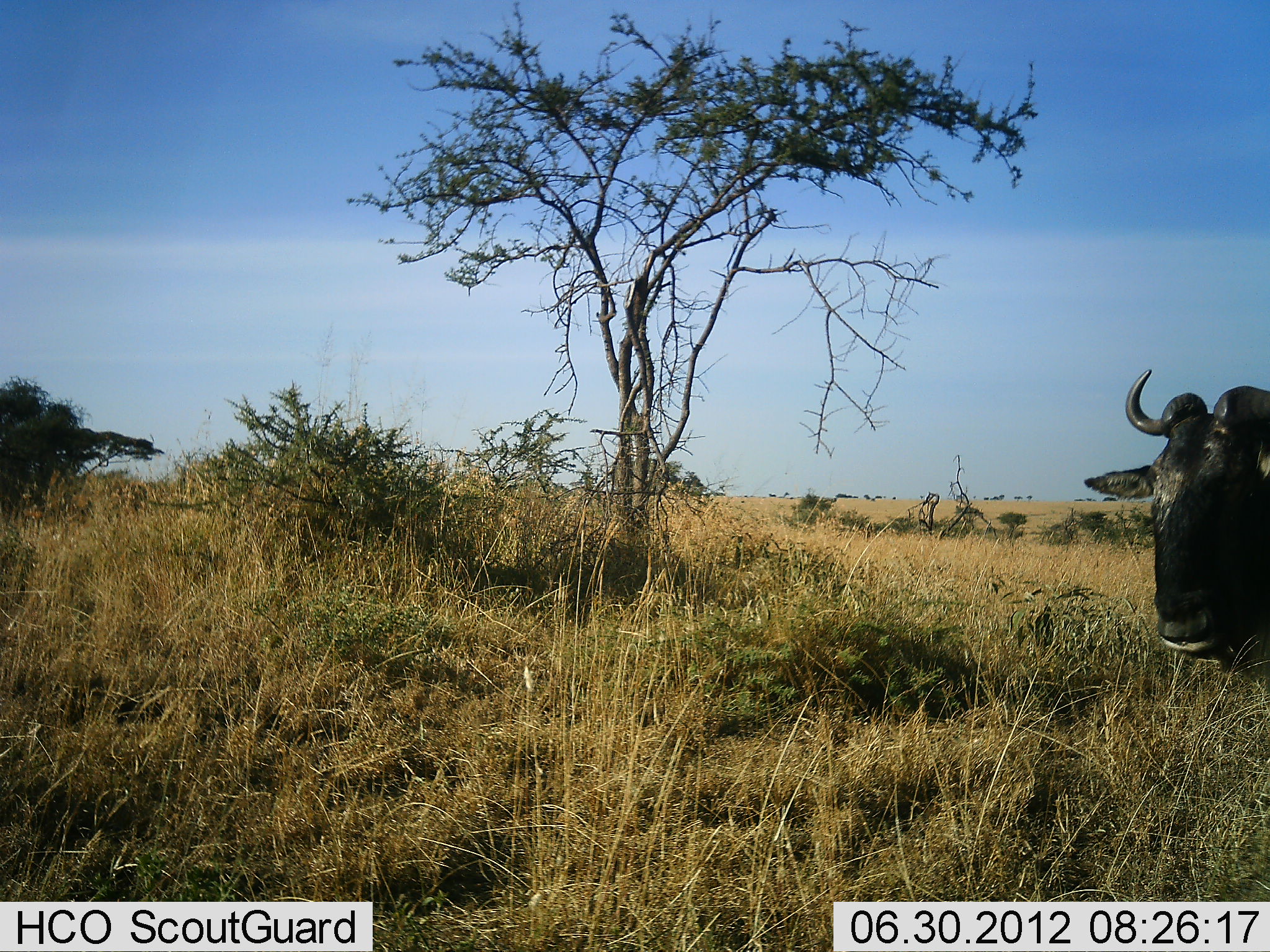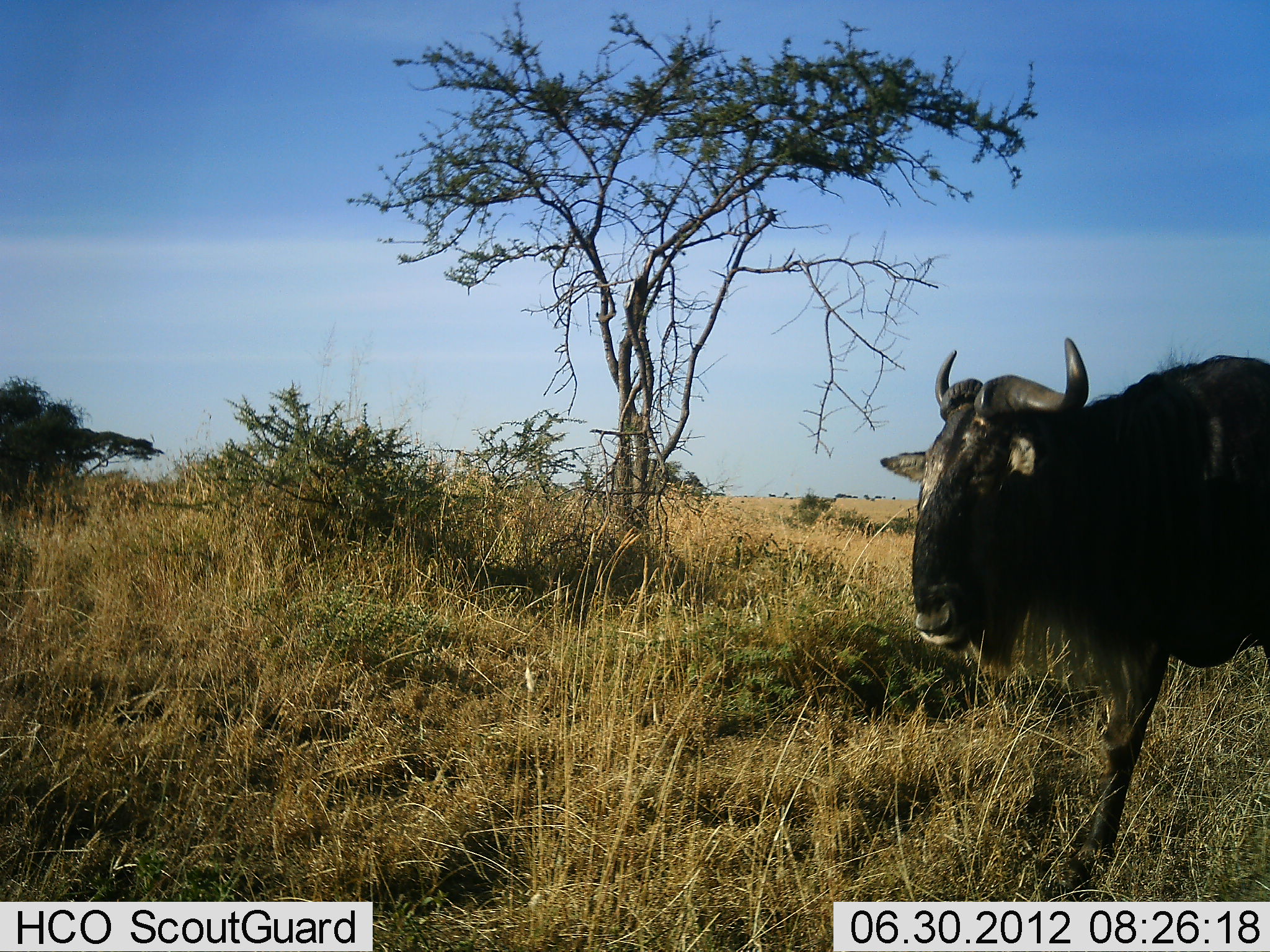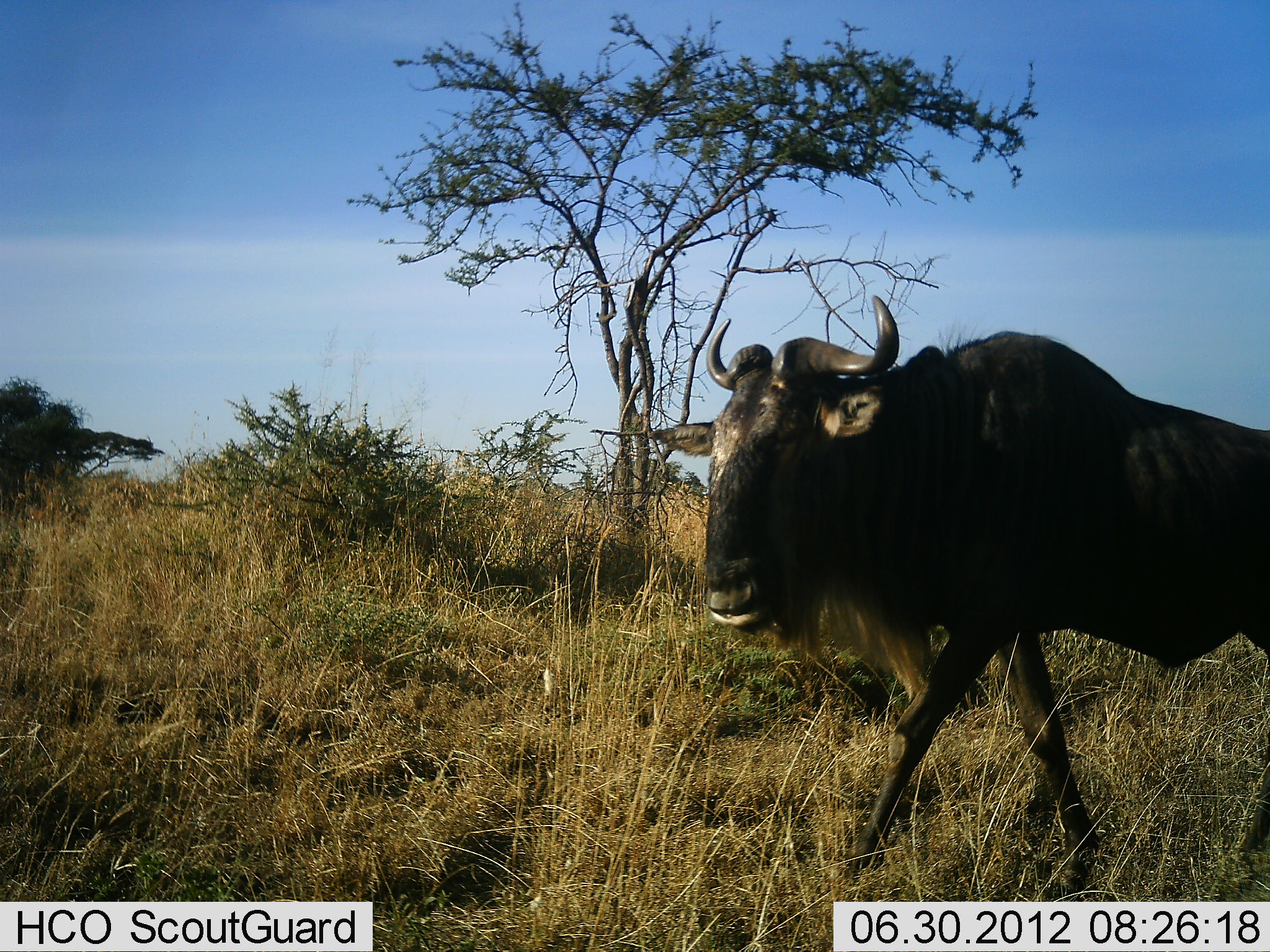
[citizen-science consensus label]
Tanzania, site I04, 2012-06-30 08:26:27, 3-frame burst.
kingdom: Animalia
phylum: Chordata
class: Mammalia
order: Artiodactyla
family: Bovidae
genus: Connochaetes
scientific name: Connochaetes taurinus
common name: blue wildebeest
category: wildebeest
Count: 1.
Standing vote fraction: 0%.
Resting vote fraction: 0%.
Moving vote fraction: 100%.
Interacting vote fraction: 0%.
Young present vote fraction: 0%.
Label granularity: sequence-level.